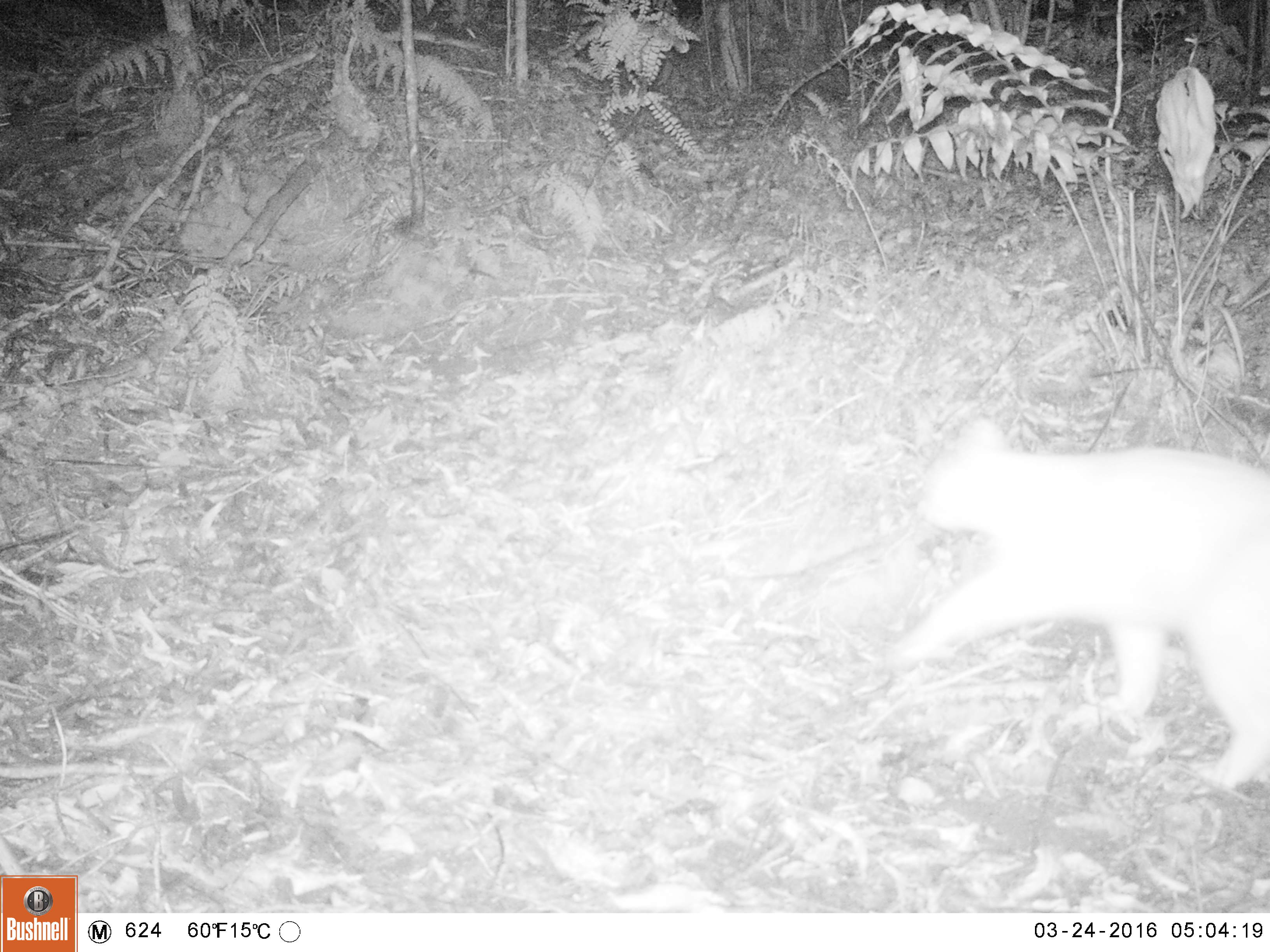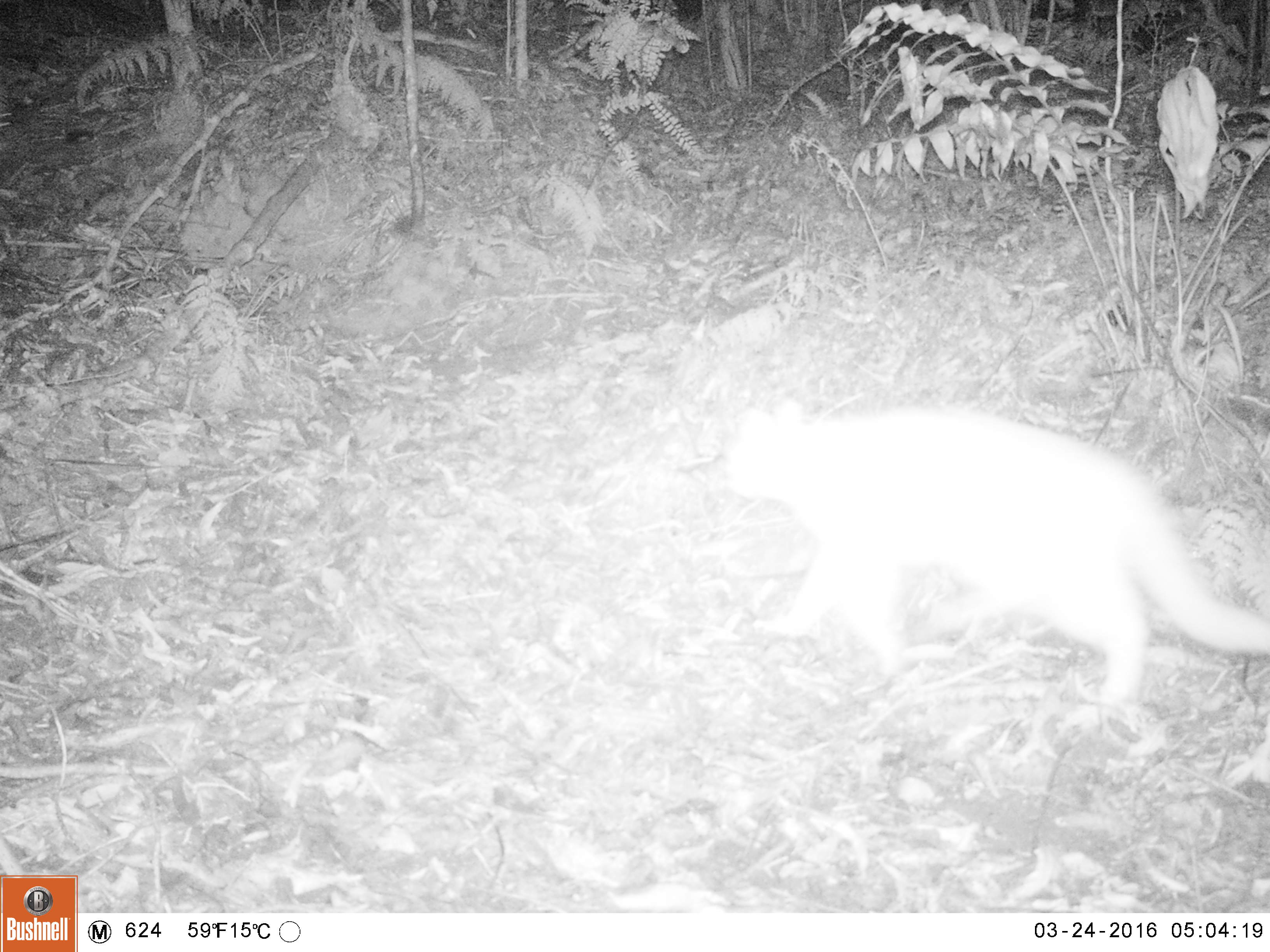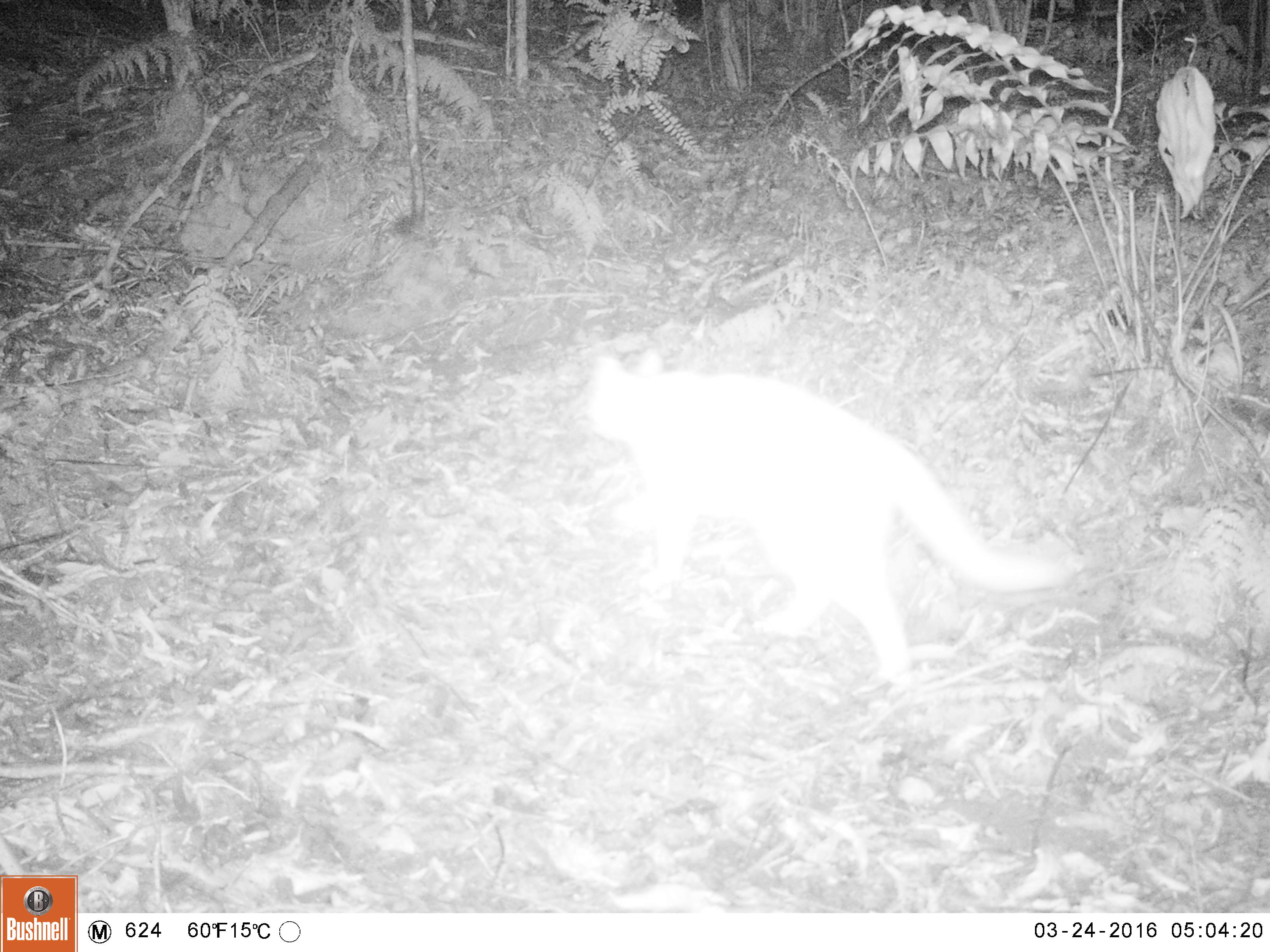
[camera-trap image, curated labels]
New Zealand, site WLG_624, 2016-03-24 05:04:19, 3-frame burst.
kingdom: Animalia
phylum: Chordata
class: Mammalia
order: Carnivora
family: Felidae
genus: Felis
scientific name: Felis catus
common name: domestic cat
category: cat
Cat (domestic cat) (Felis catus).